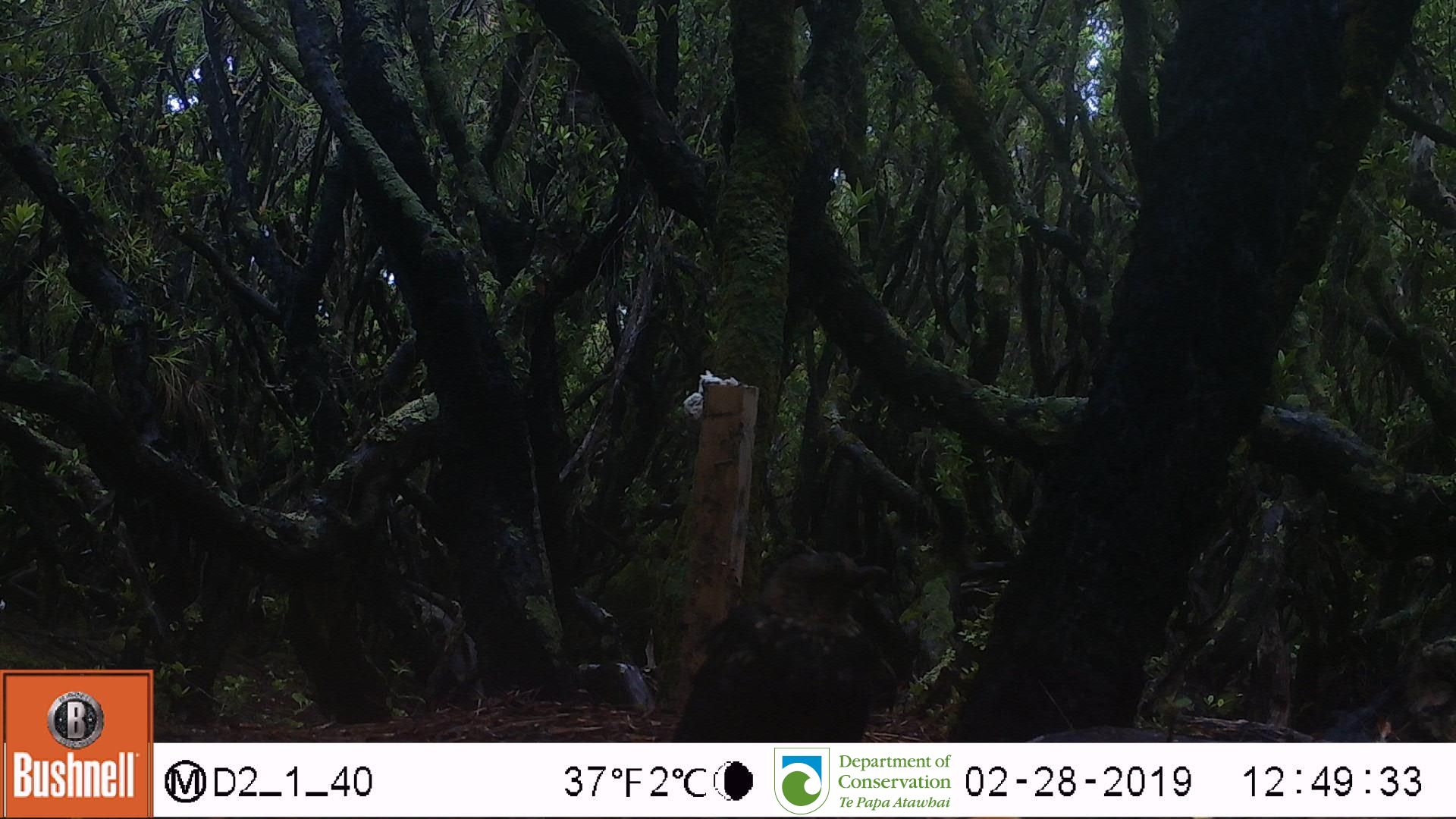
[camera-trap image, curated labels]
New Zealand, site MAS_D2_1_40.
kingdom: Animalia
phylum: Chordata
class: Aves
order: Passeriformes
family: Turdidae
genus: Turdus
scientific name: Turdus merula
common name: eurasian blackbird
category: blackbird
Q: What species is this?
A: Blackbird (eurasian blackbird) (Turdus merula).